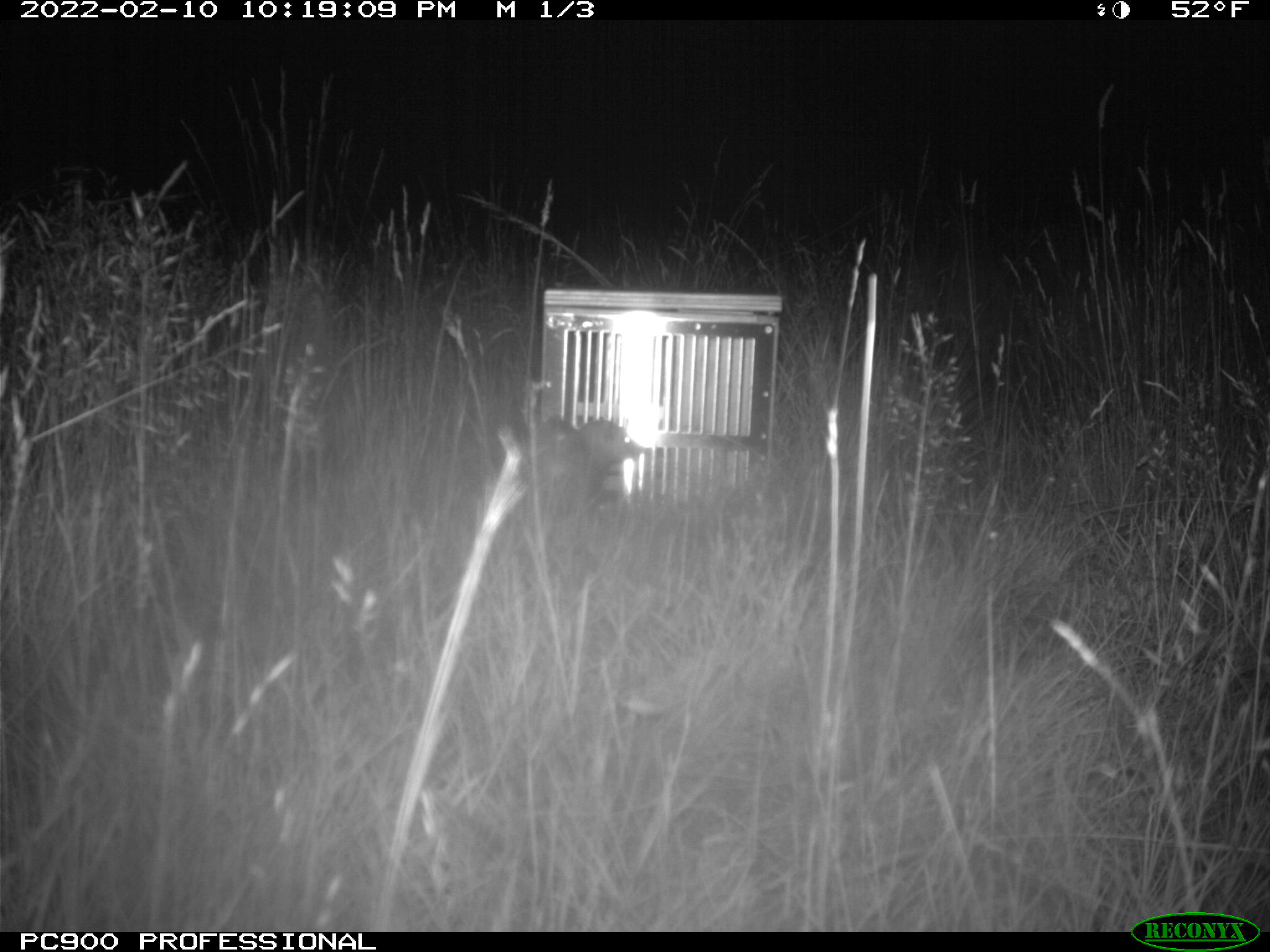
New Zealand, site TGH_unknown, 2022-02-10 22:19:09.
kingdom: Animalia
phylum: Chordata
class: Mammalia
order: Carnivora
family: Mustelidae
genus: Mustela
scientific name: Mustela furo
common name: ferret